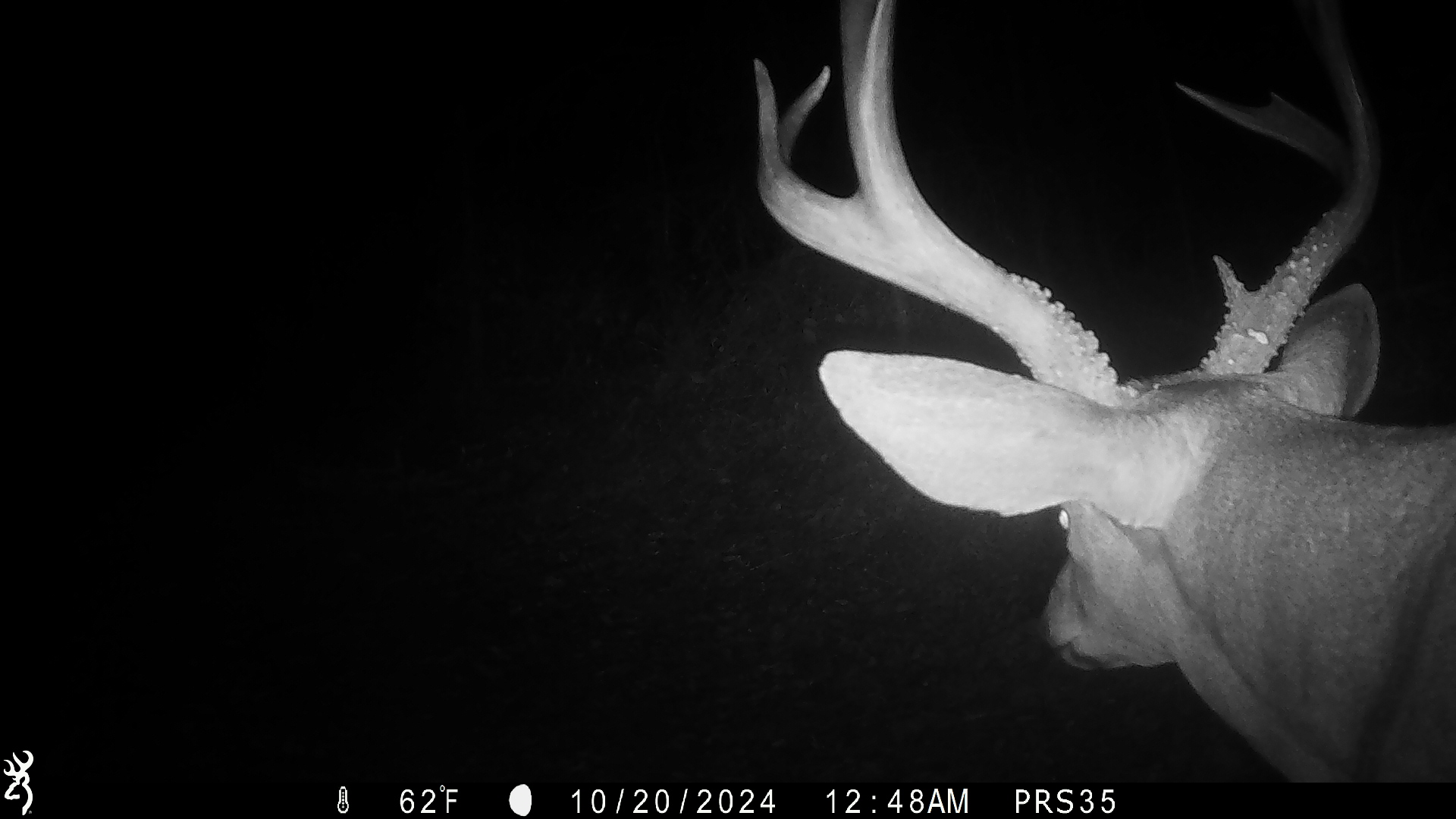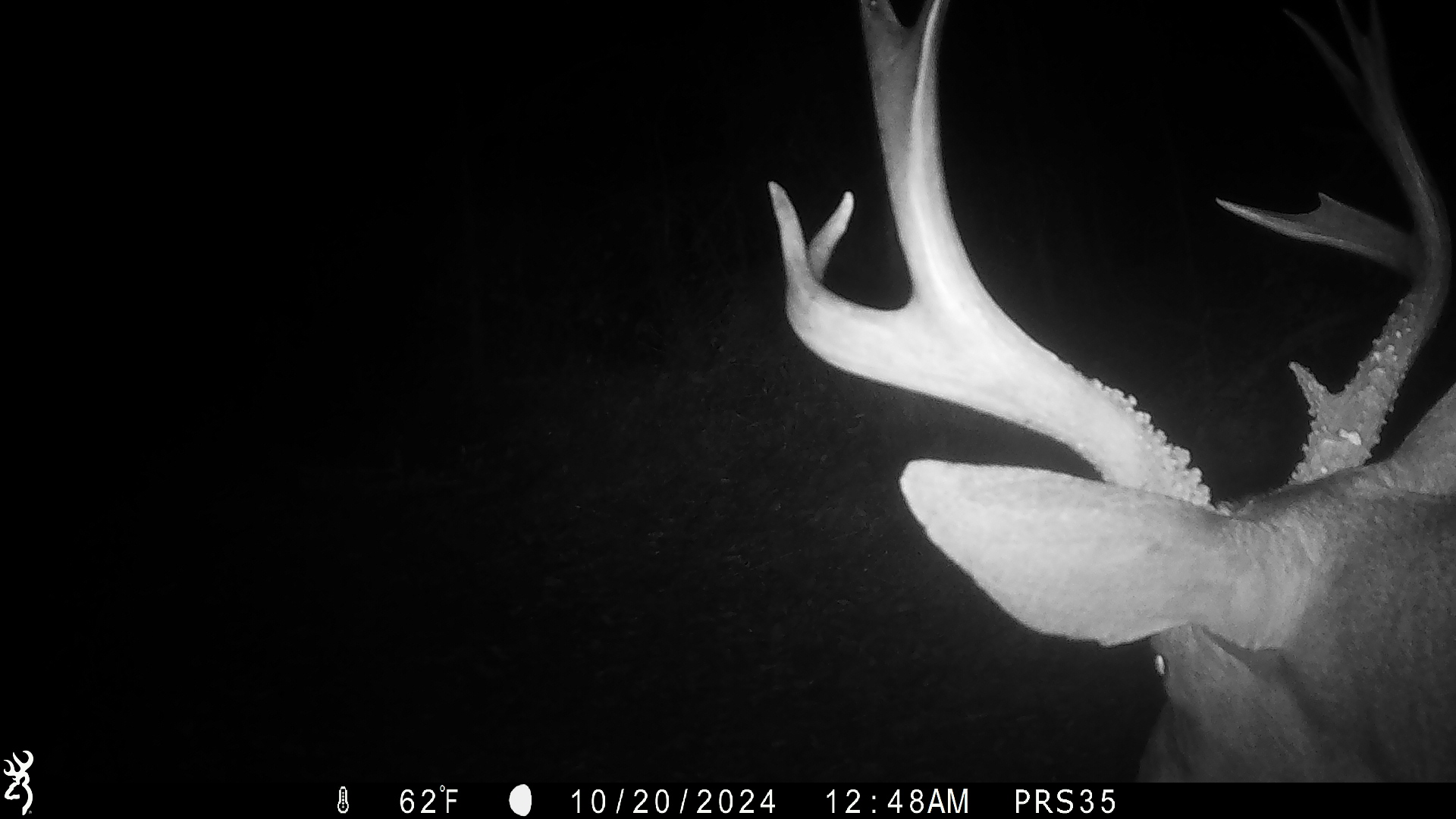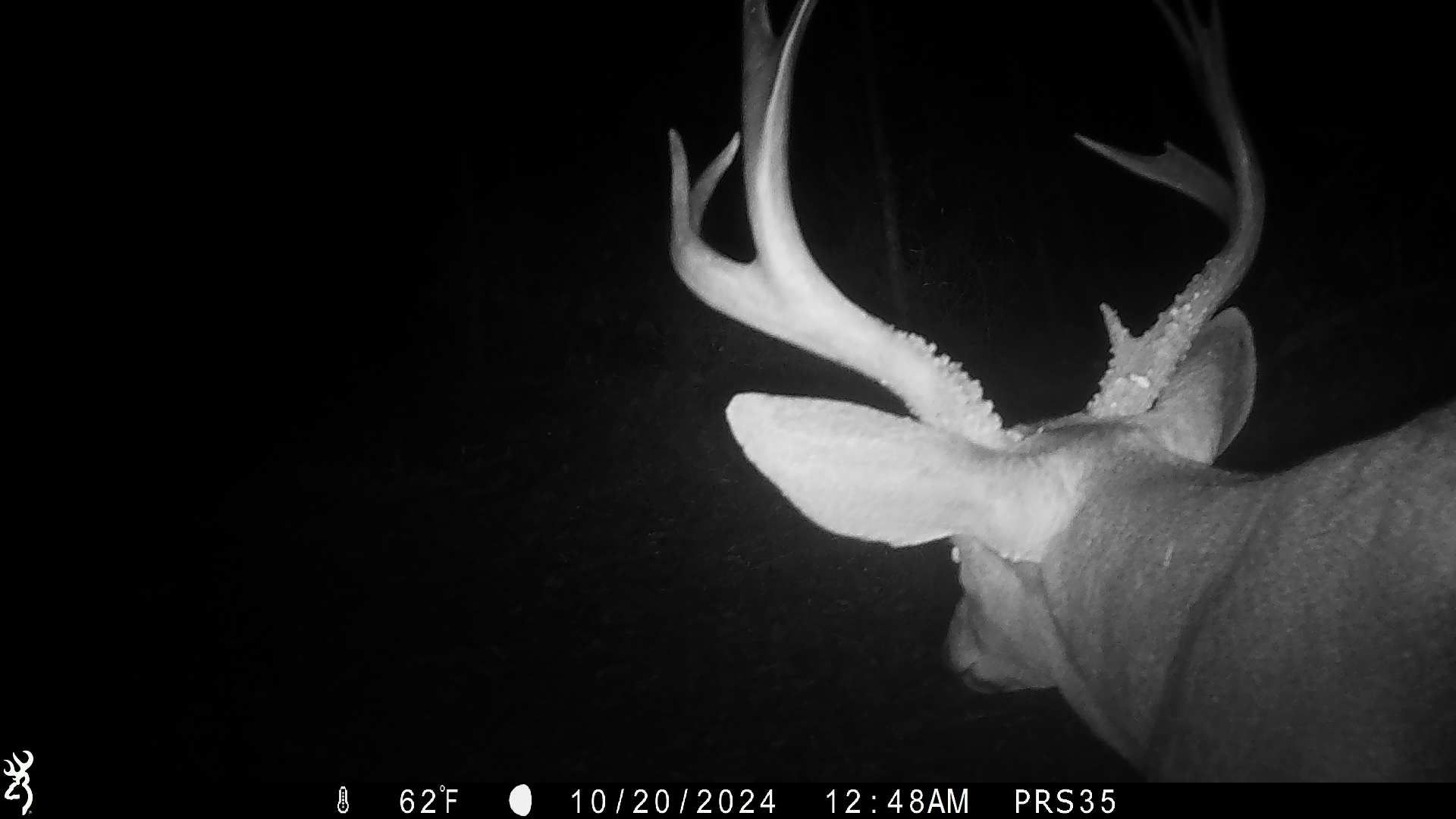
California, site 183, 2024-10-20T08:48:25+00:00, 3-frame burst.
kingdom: Animalia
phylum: Chordata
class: Mammalia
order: Artiodactyla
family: Cervidae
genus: Odocoileus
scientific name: Odocoileus hemionus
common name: mule deer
Mule deer (Odocoileus hemionus).